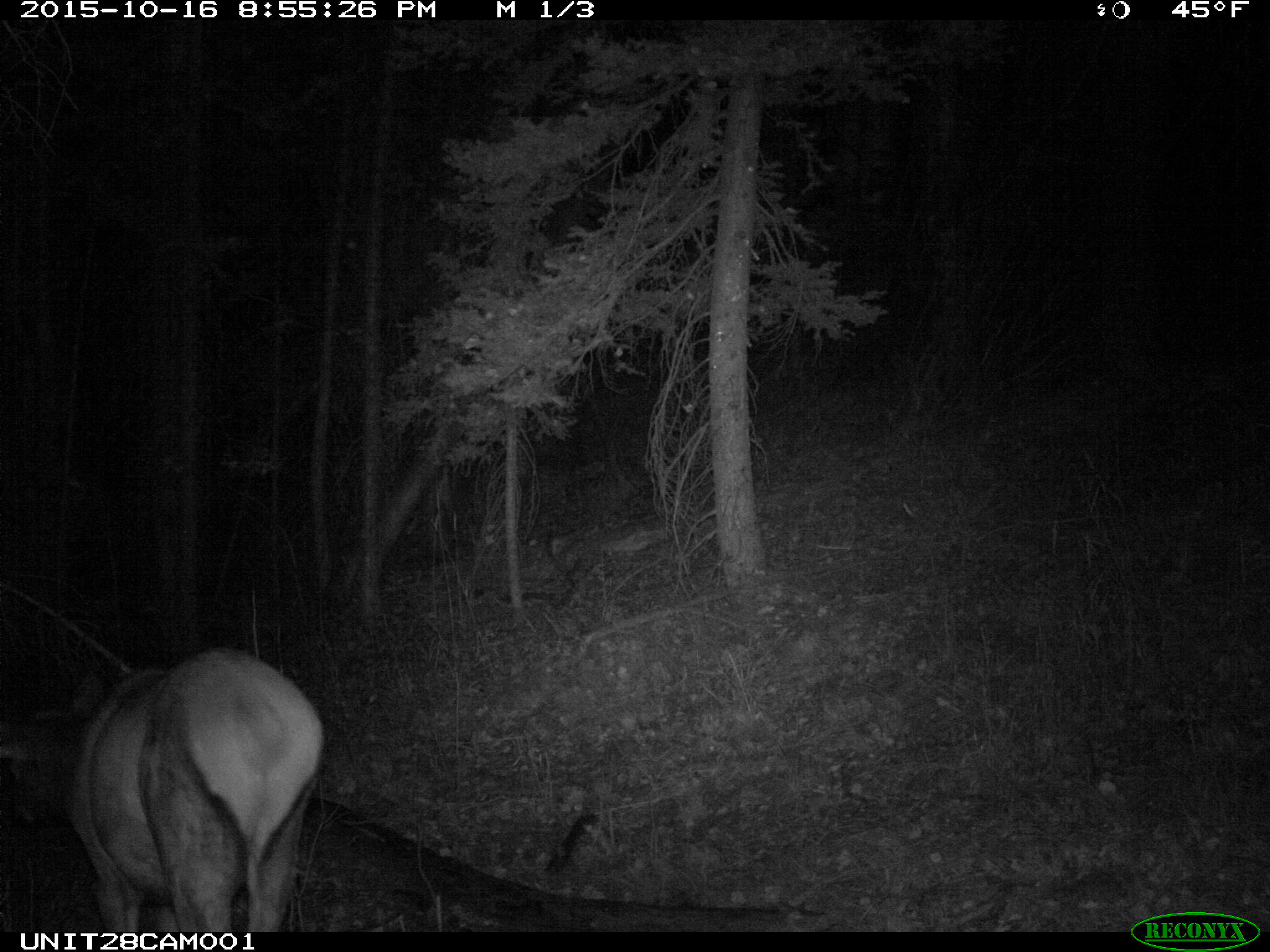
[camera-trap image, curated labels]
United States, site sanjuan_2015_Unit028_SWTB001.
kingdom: Animalia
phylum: Chordata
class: Mammalia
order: Artiodactyla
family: Cervidae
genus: Cervus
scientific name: Cervus elaphus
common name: red deer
Cervus elaphus (red deer).